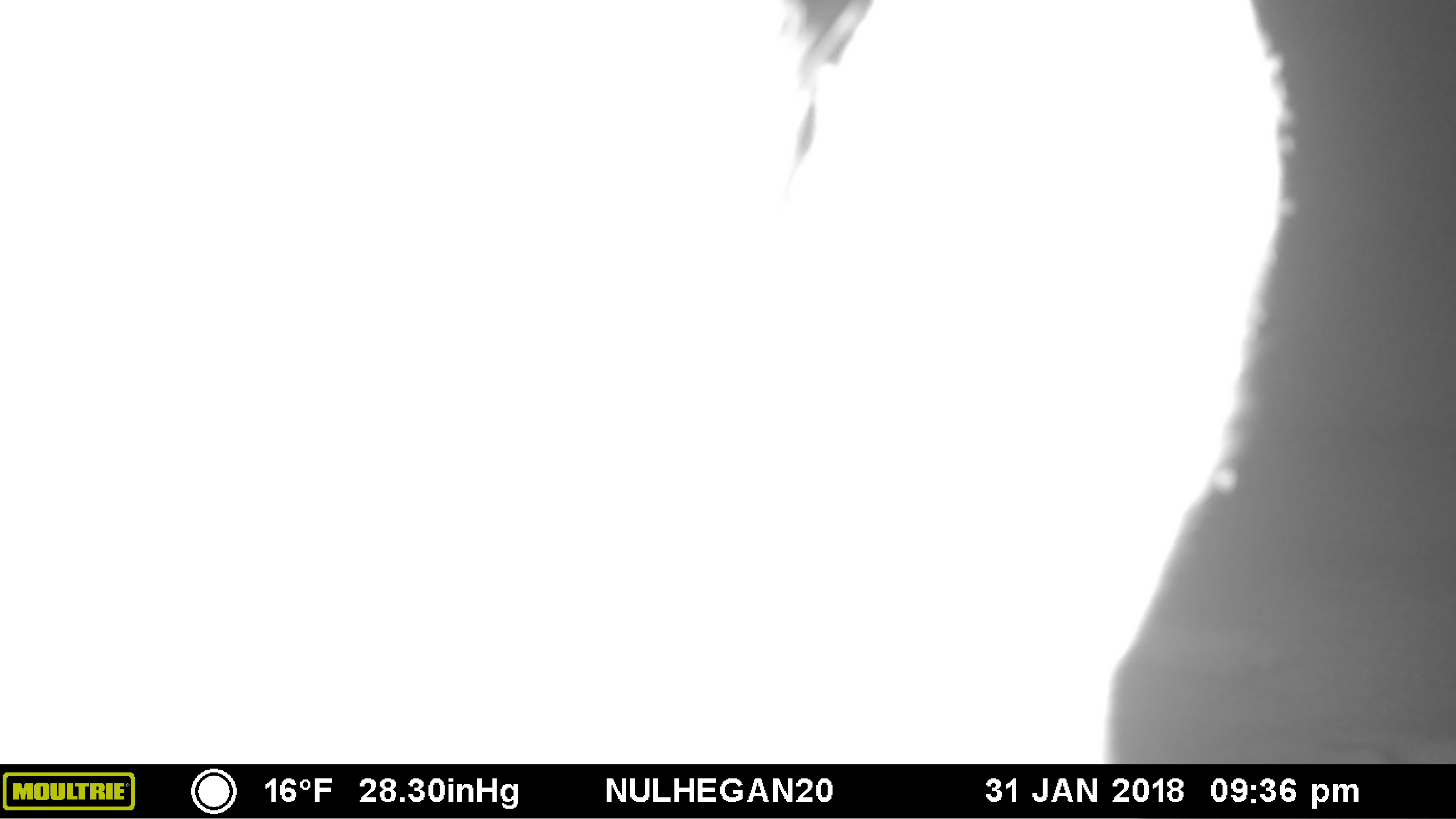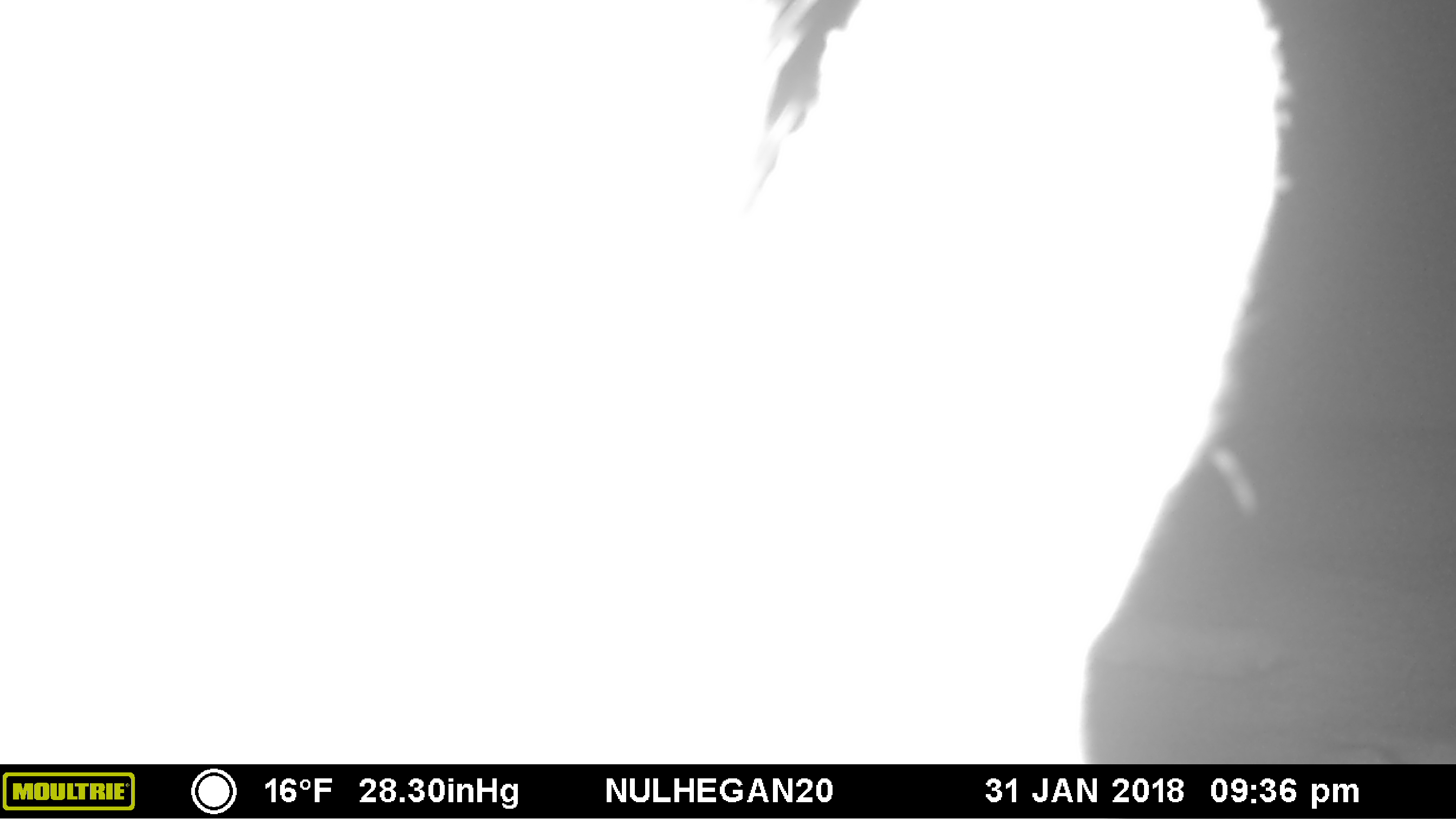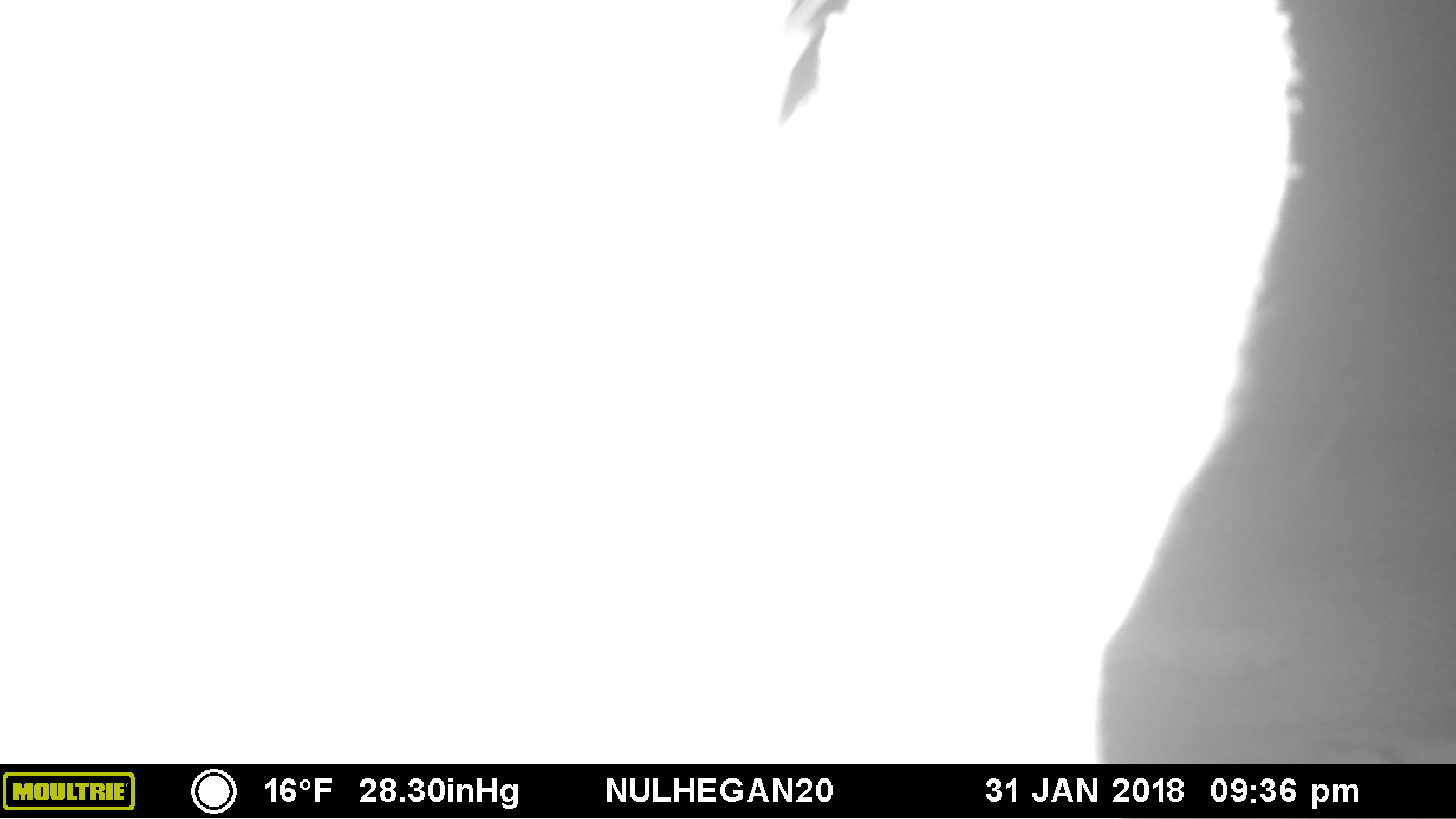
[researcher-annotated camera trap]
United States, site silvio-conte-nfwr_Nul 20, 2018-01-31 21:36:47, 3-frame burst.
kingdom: Animalia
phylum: Chordata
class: Mammalia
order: Artiodactyla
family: Cervidae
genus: Alces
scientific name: Alces alces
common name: moose